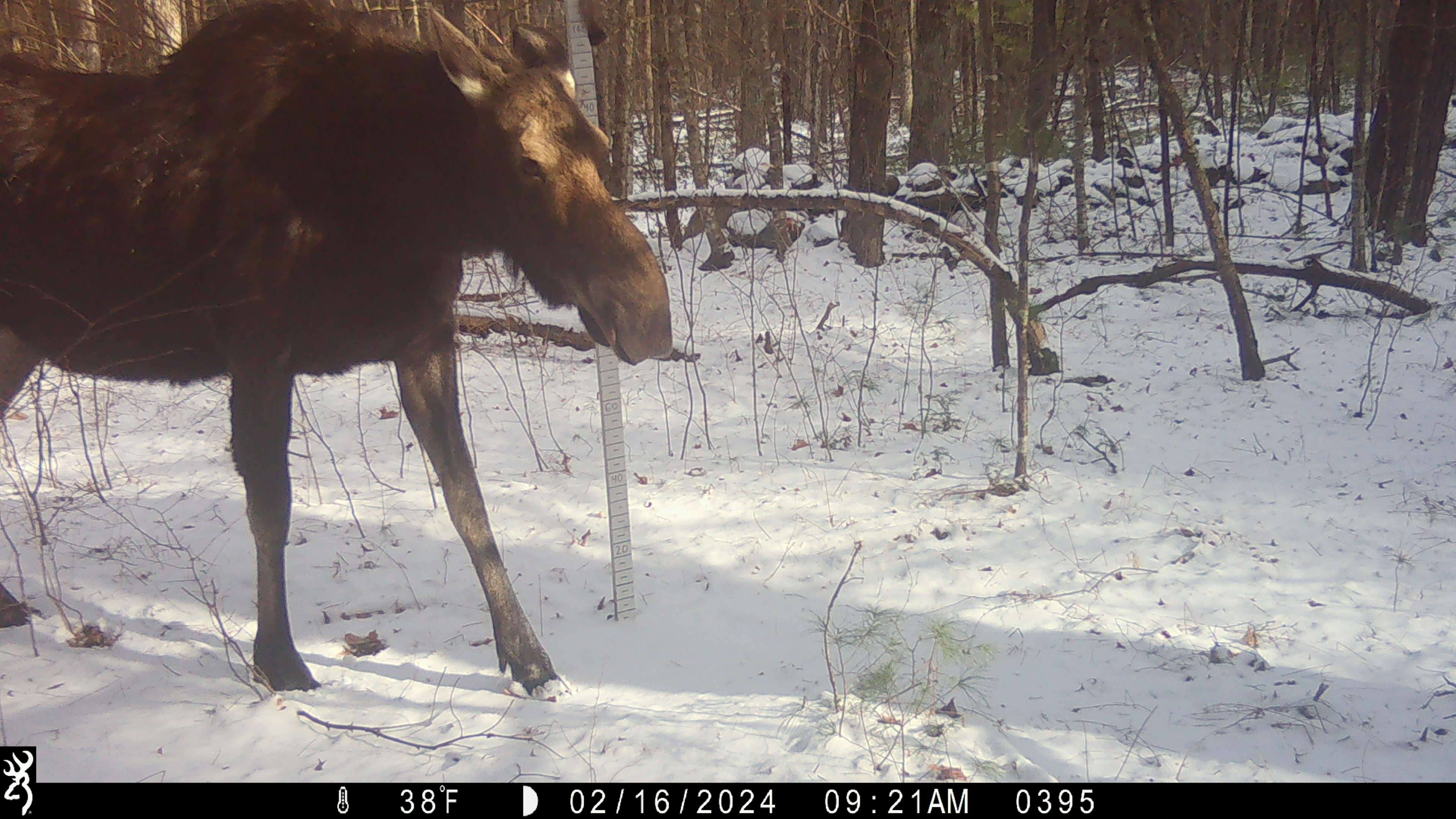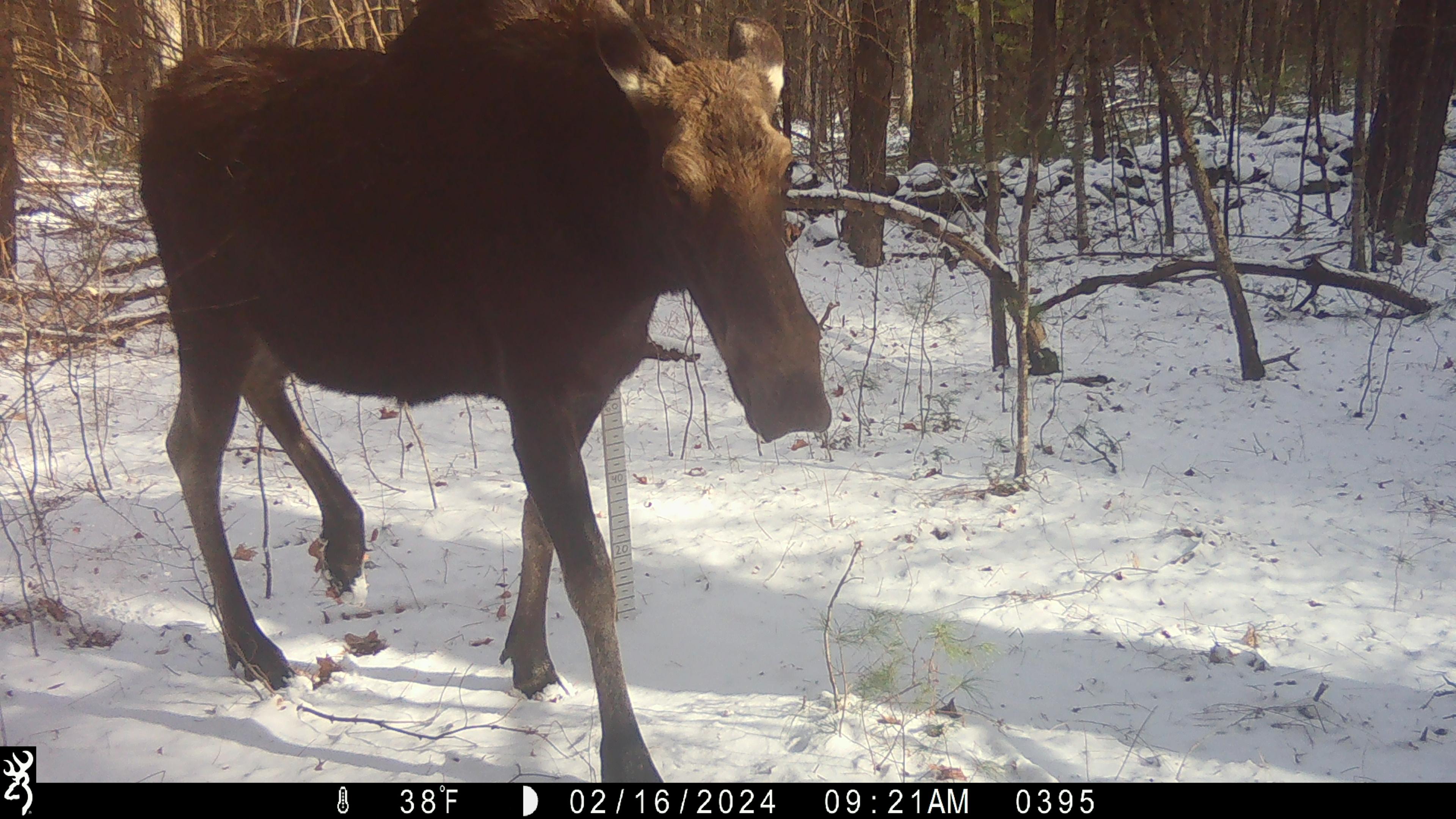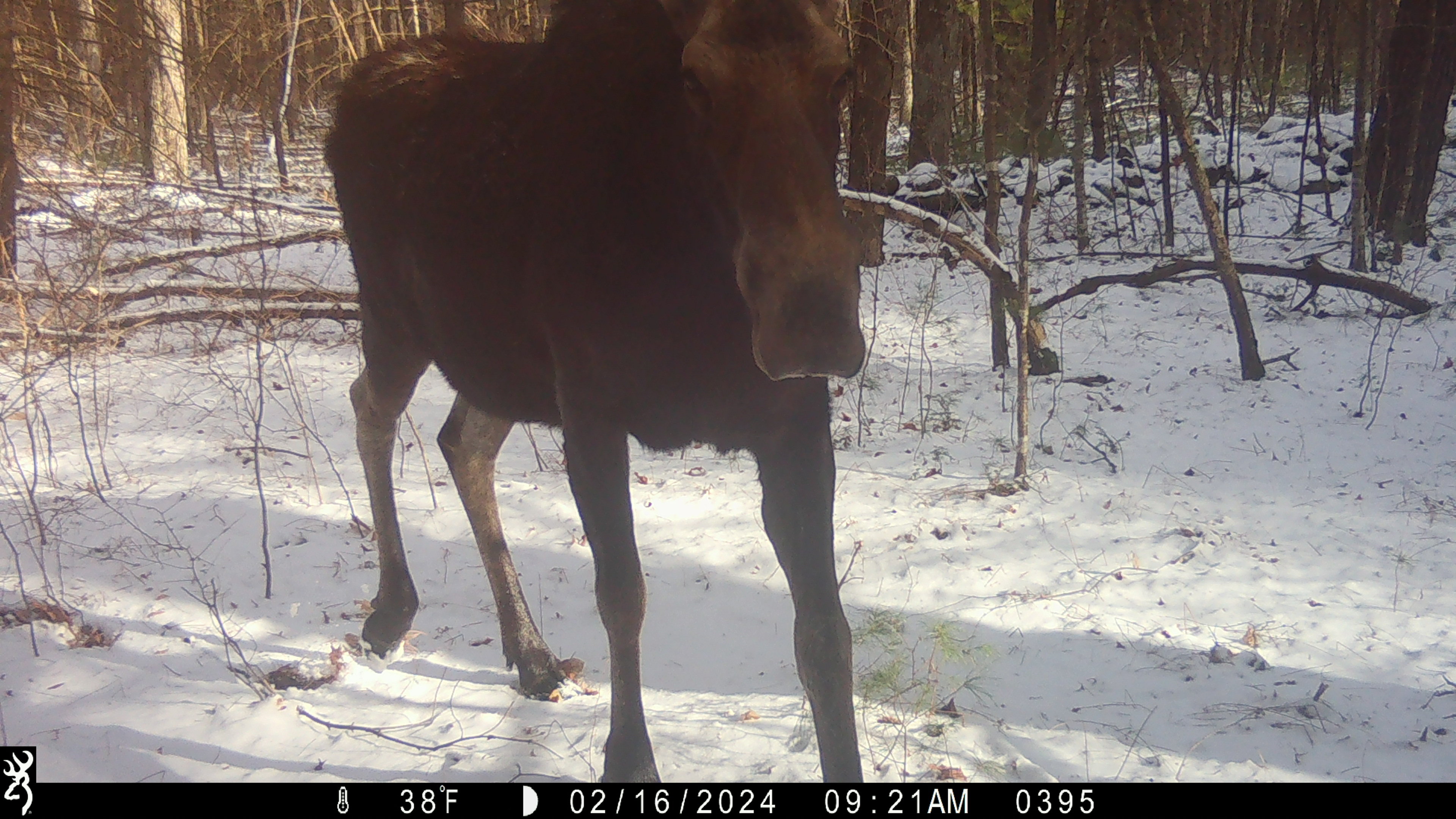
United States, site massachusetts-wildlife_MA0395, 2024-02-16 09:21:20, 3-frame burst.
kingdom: Animalia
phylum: Chordata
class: Mammalia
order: Artiodactyla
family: Cervidae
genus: Alces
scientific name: Alces alces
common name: moose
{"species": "moose (Alces alces)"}